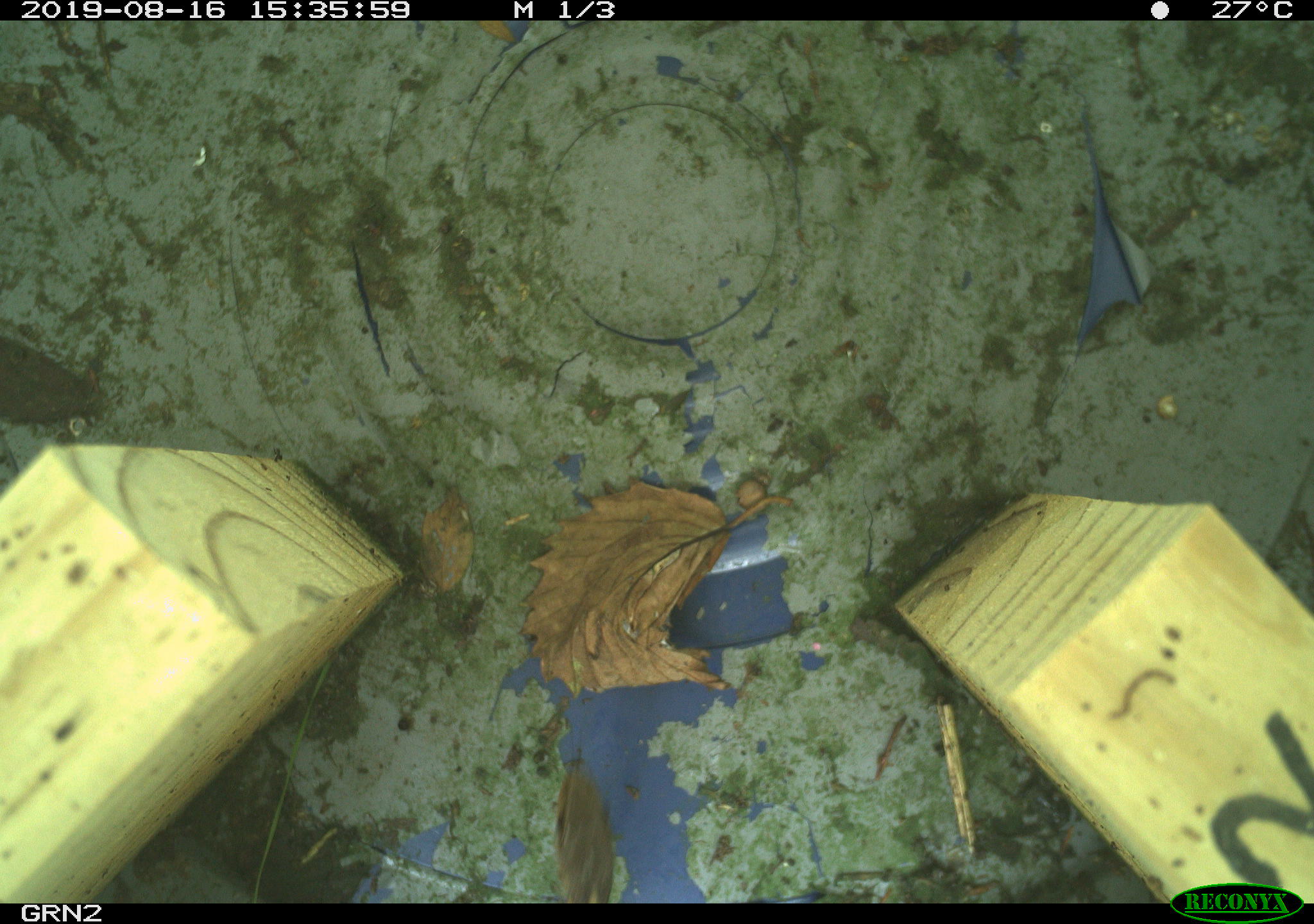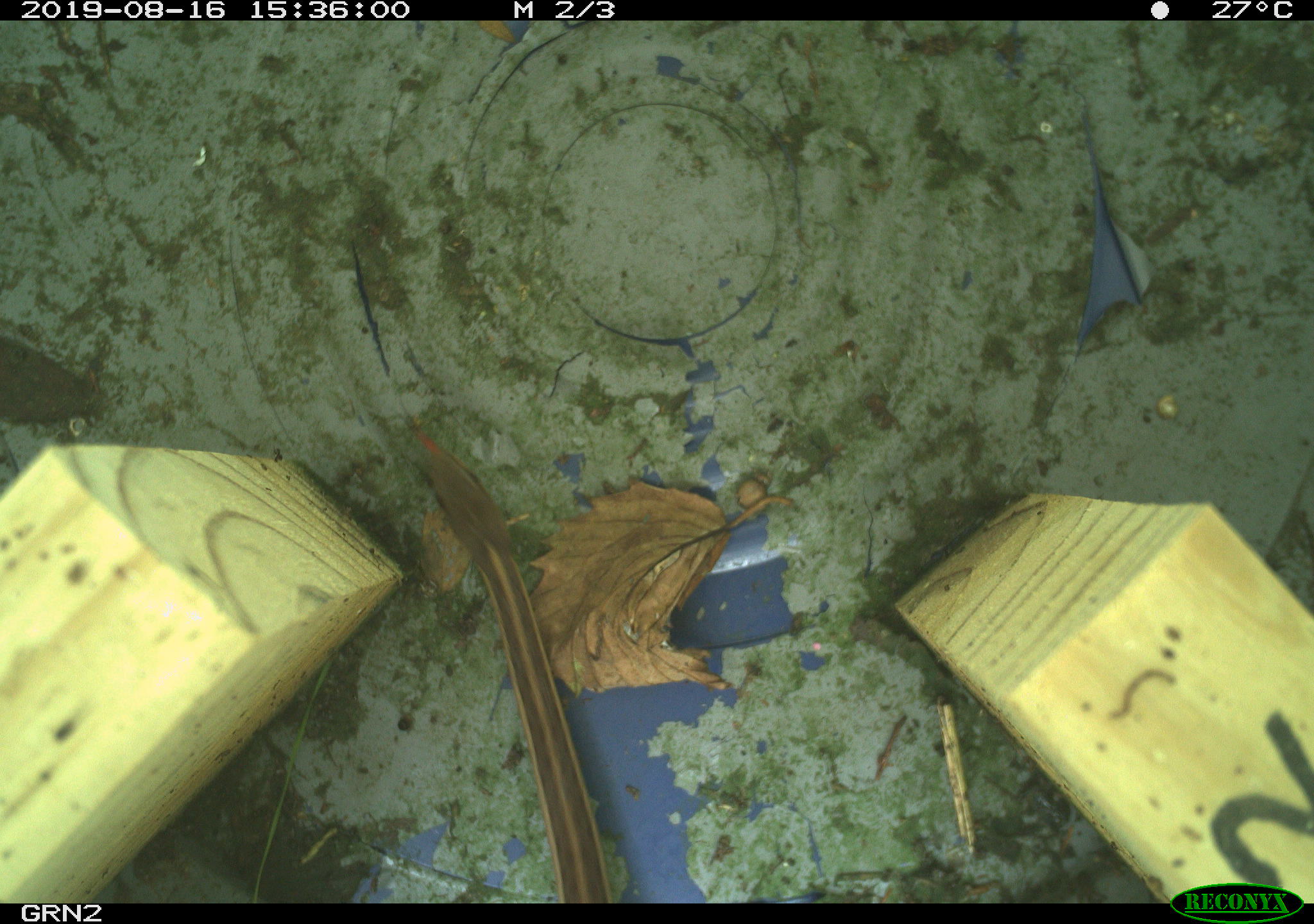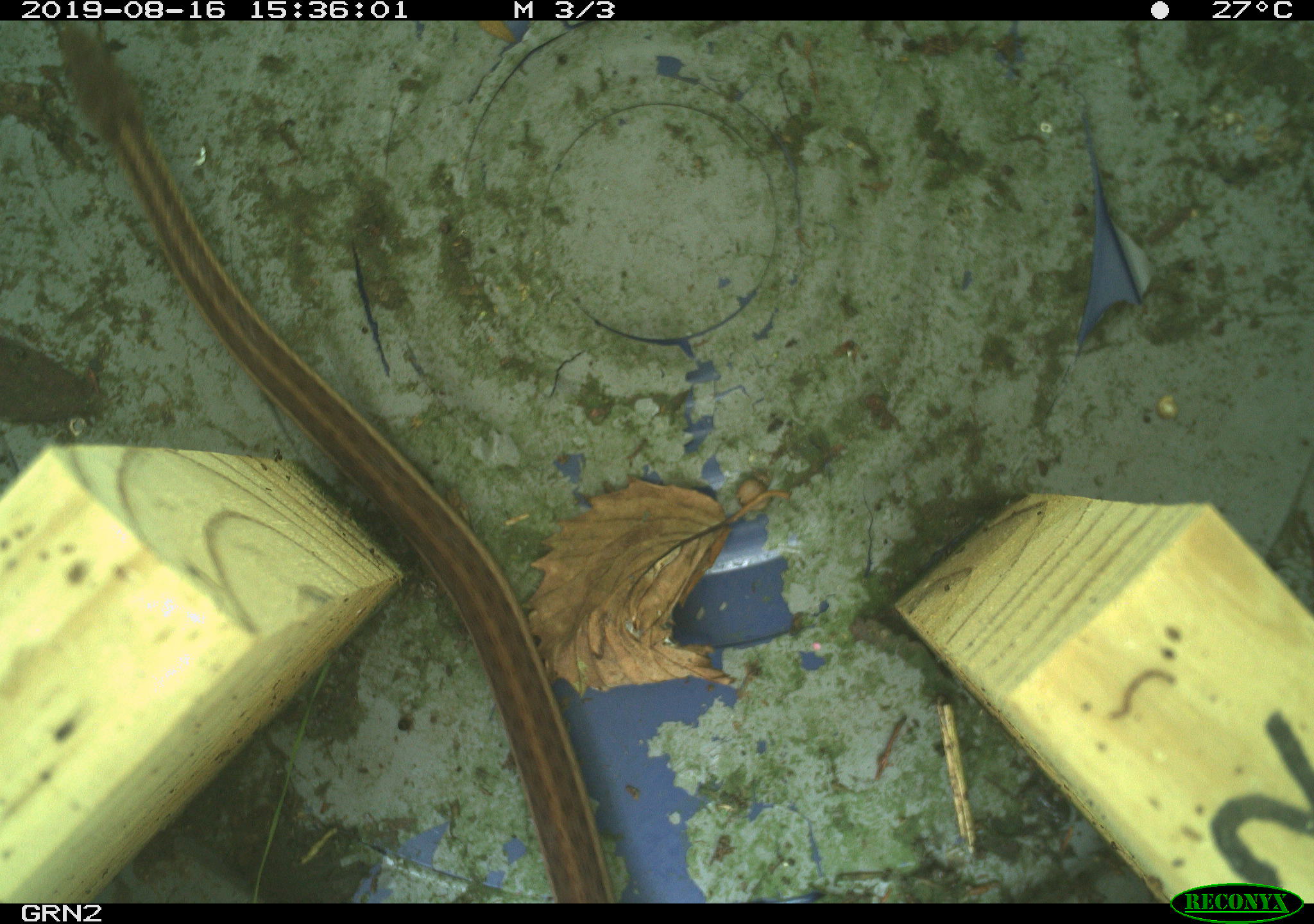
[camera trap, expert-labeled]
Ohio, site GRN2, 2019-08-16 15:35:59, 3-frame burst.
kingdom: Animalia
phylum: Chordata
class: Reptilia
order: Squamata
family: Colubridae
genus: Thamnophis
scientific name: Thamnophis sirtalis sirtalis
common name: eastern gartersnake